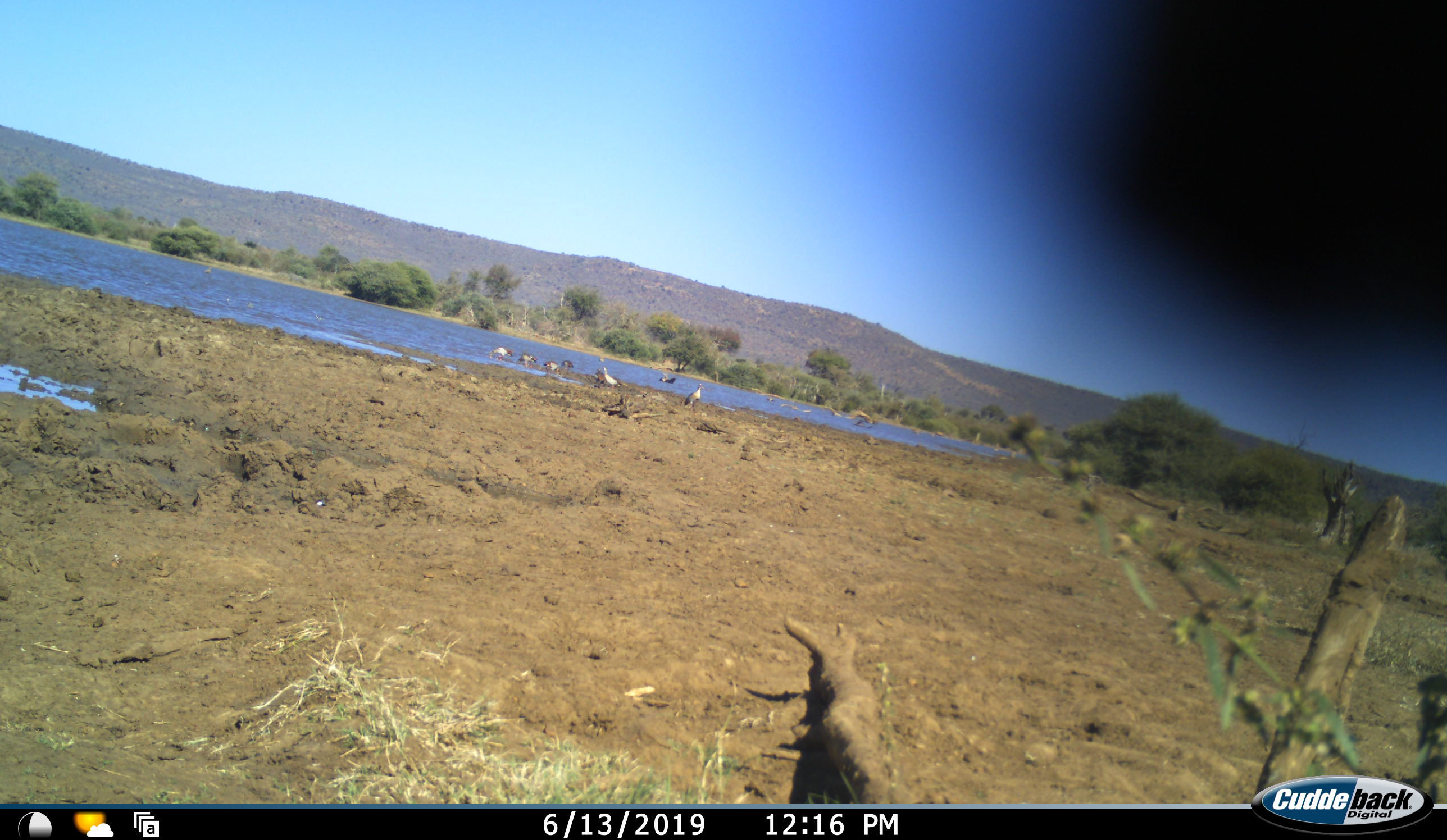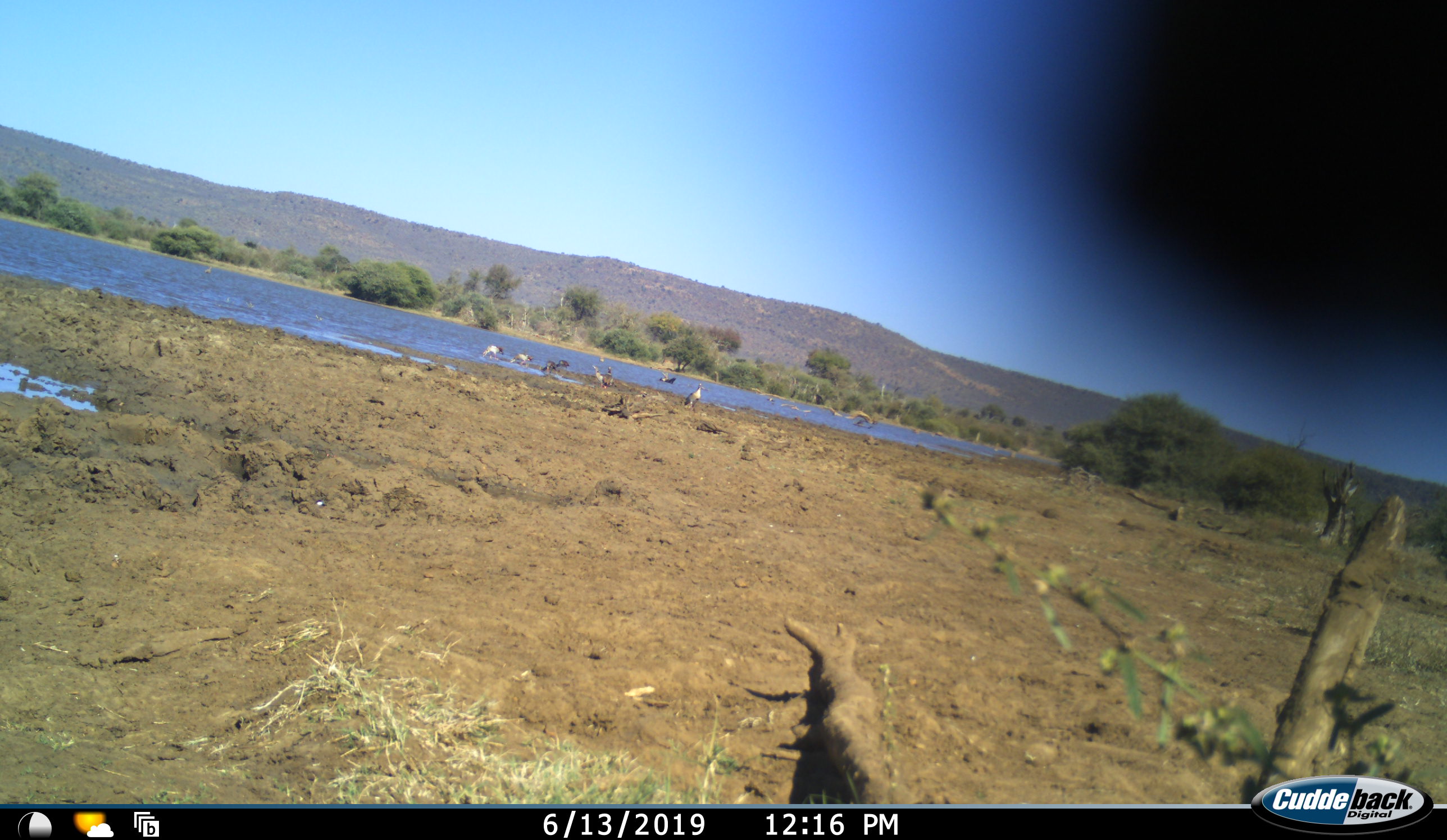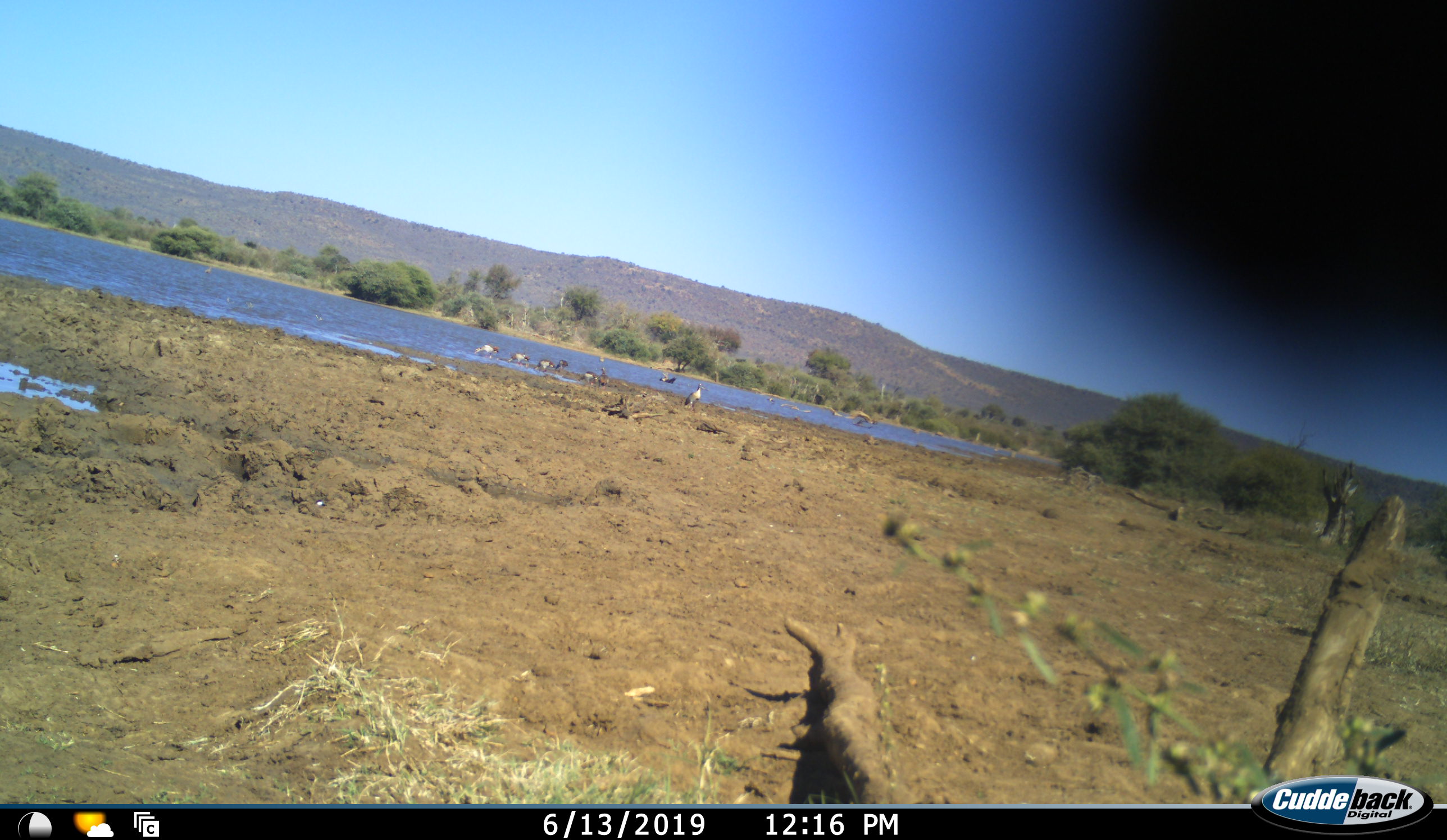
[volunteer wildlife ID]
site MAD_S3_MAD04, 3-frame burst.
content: unidentified animal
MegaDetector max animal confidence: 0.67